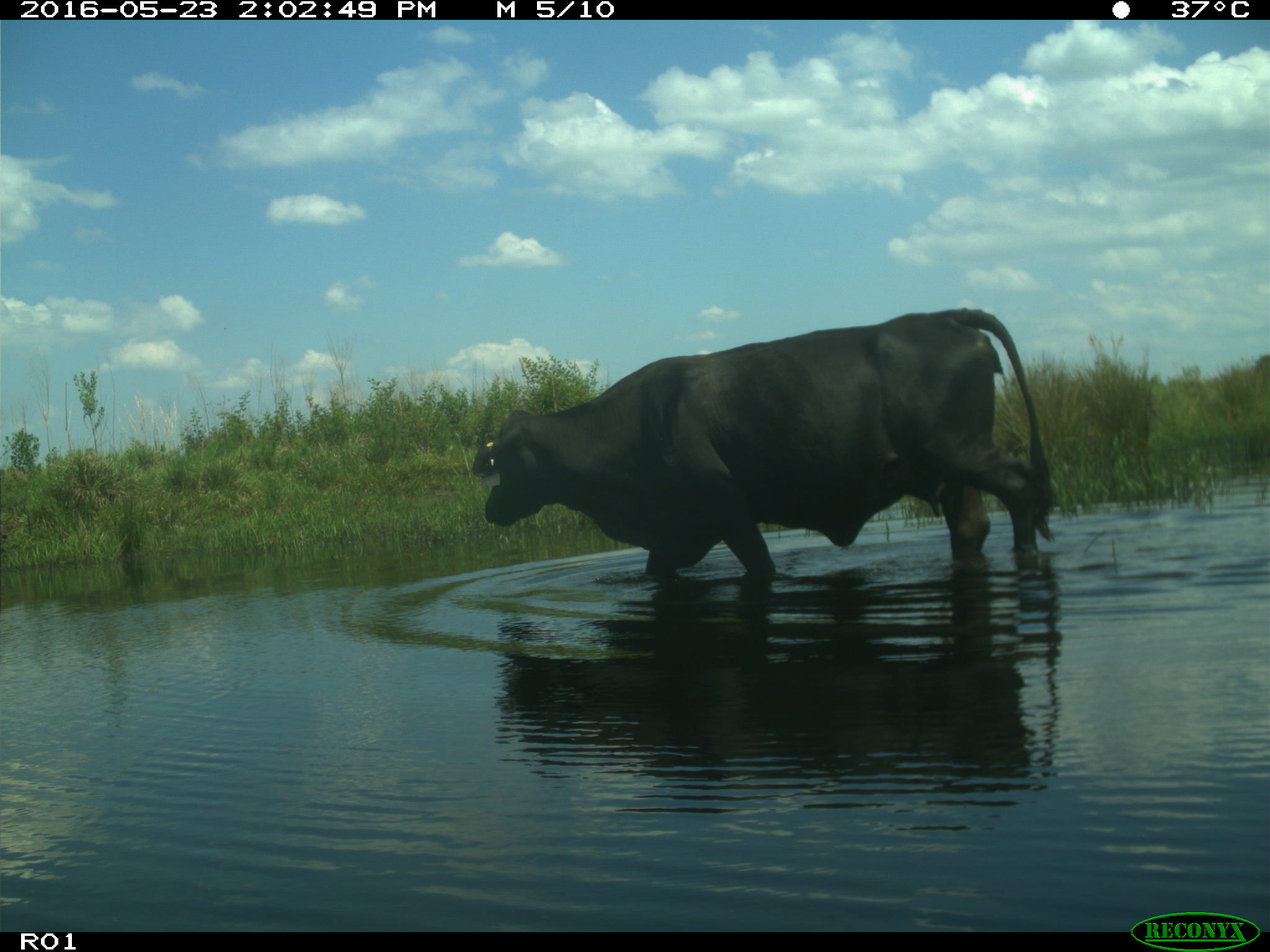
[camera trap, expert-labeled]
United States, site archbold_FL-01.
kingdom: Animalia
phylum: Chordata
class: Mammalia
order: Artiodactyla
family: Bovidae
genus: Bos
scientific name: Bos taurus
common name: domestic cow